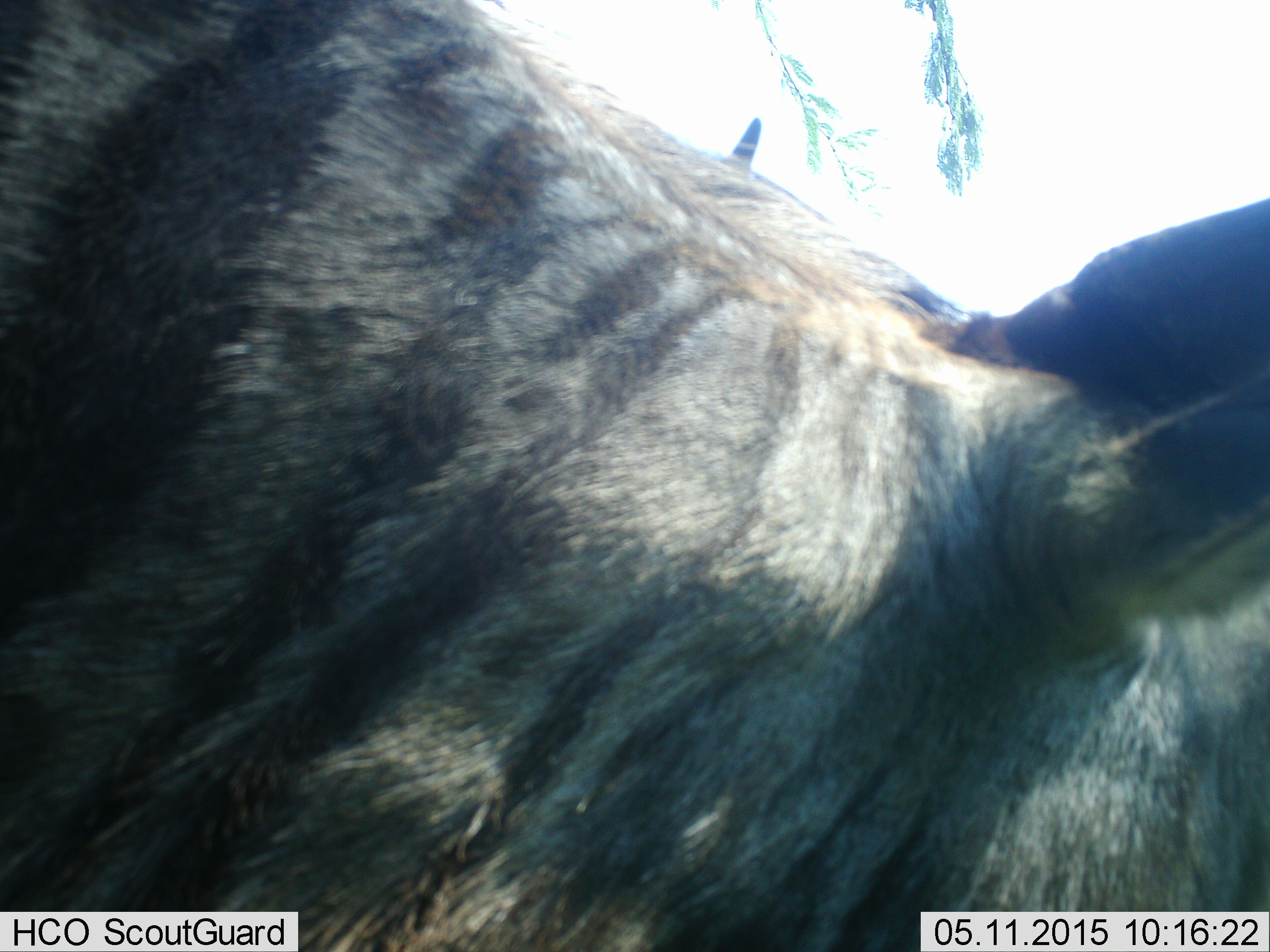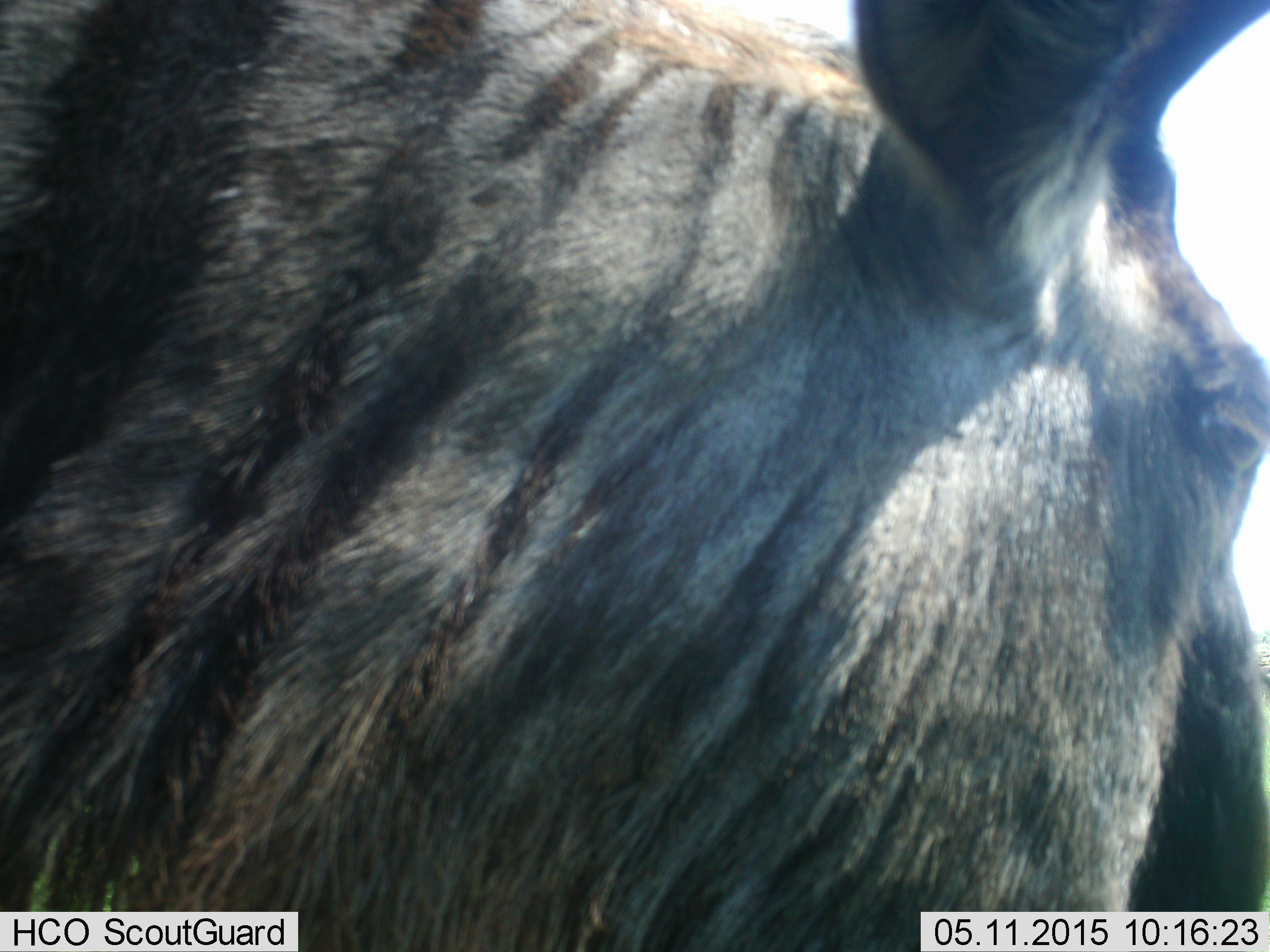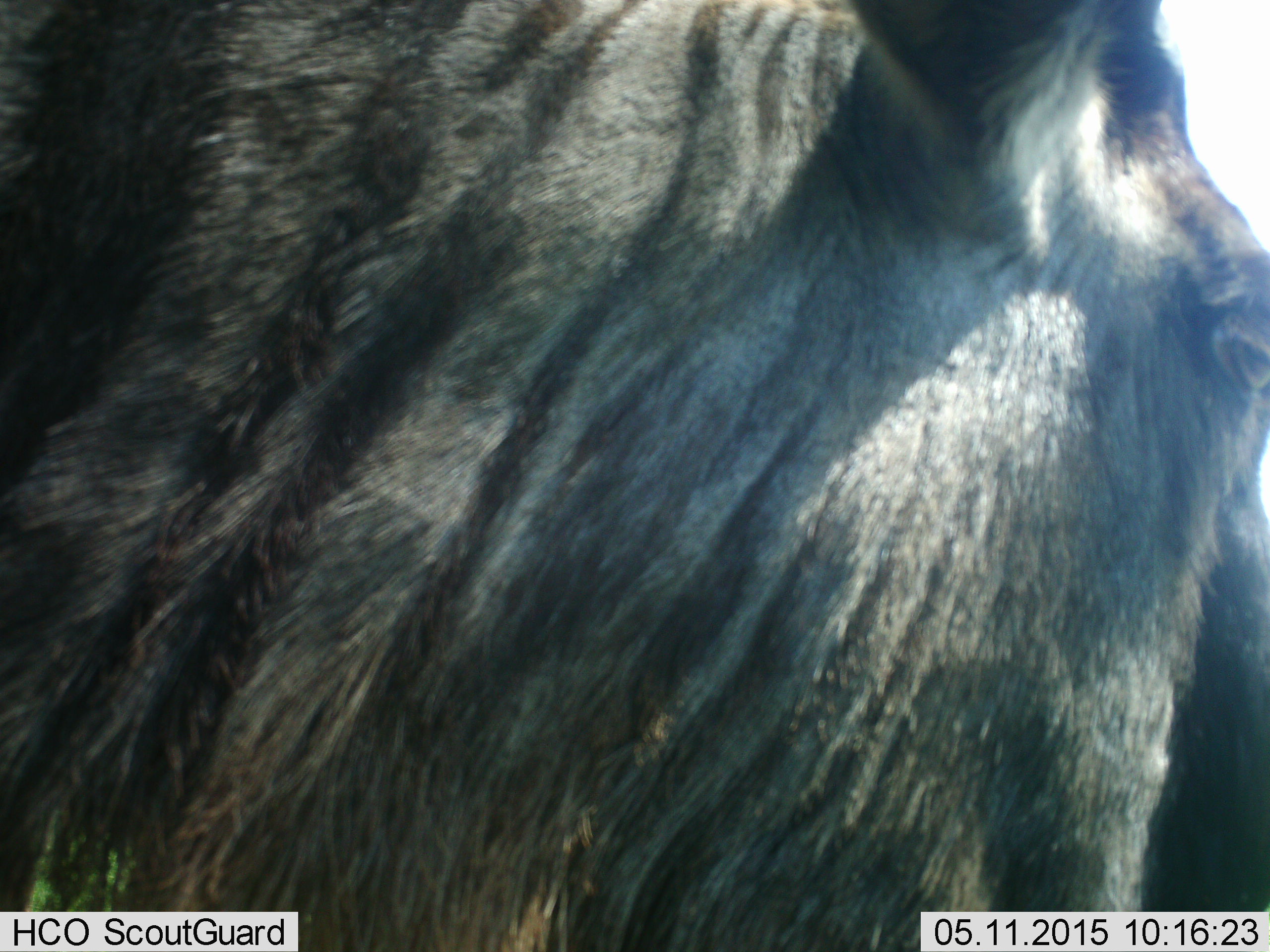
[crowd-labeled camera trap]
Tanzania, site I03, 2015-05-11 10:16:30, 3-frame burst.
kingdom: Animalia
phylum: Chordata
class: Mammalia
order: Artiodactyla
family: Bovidae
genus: Connochaetes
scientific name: Connochaetes taurinus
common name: blue wildebeest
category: wildebeest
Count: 1.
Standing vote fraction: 90%.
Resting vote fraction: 0%.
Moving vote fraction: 20%.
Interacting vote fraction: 0%.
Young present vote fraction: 0%.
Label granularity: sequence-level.